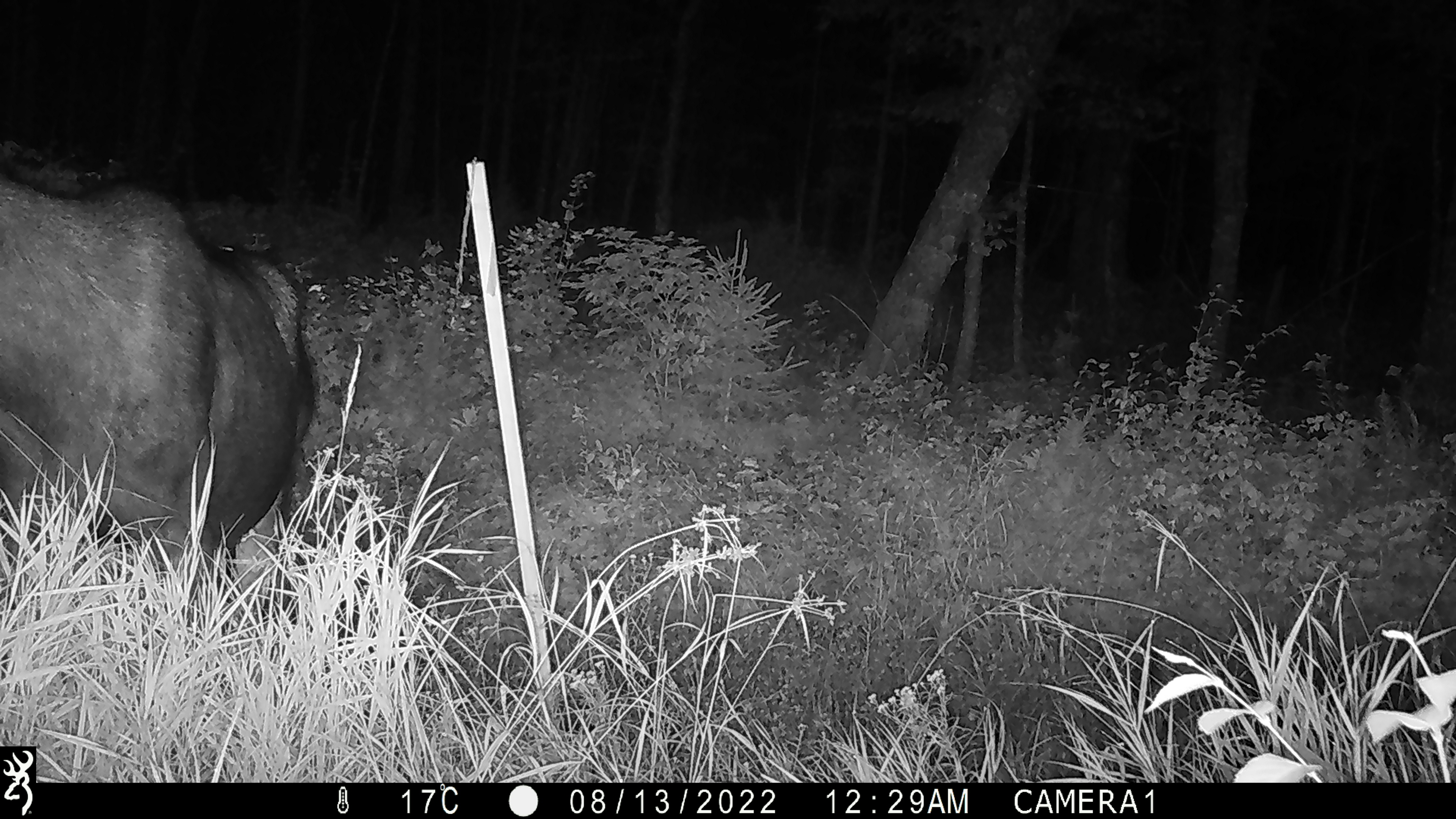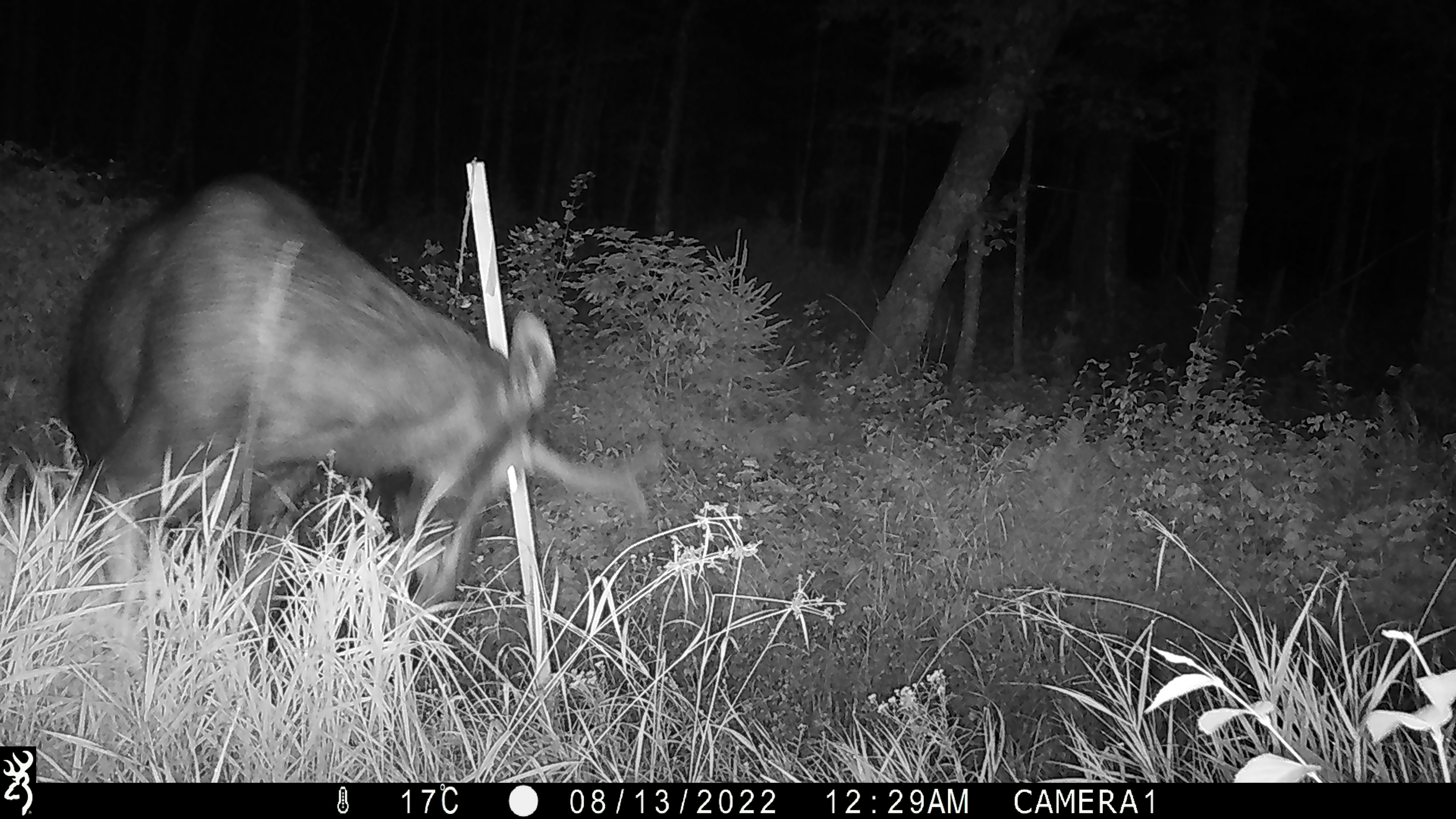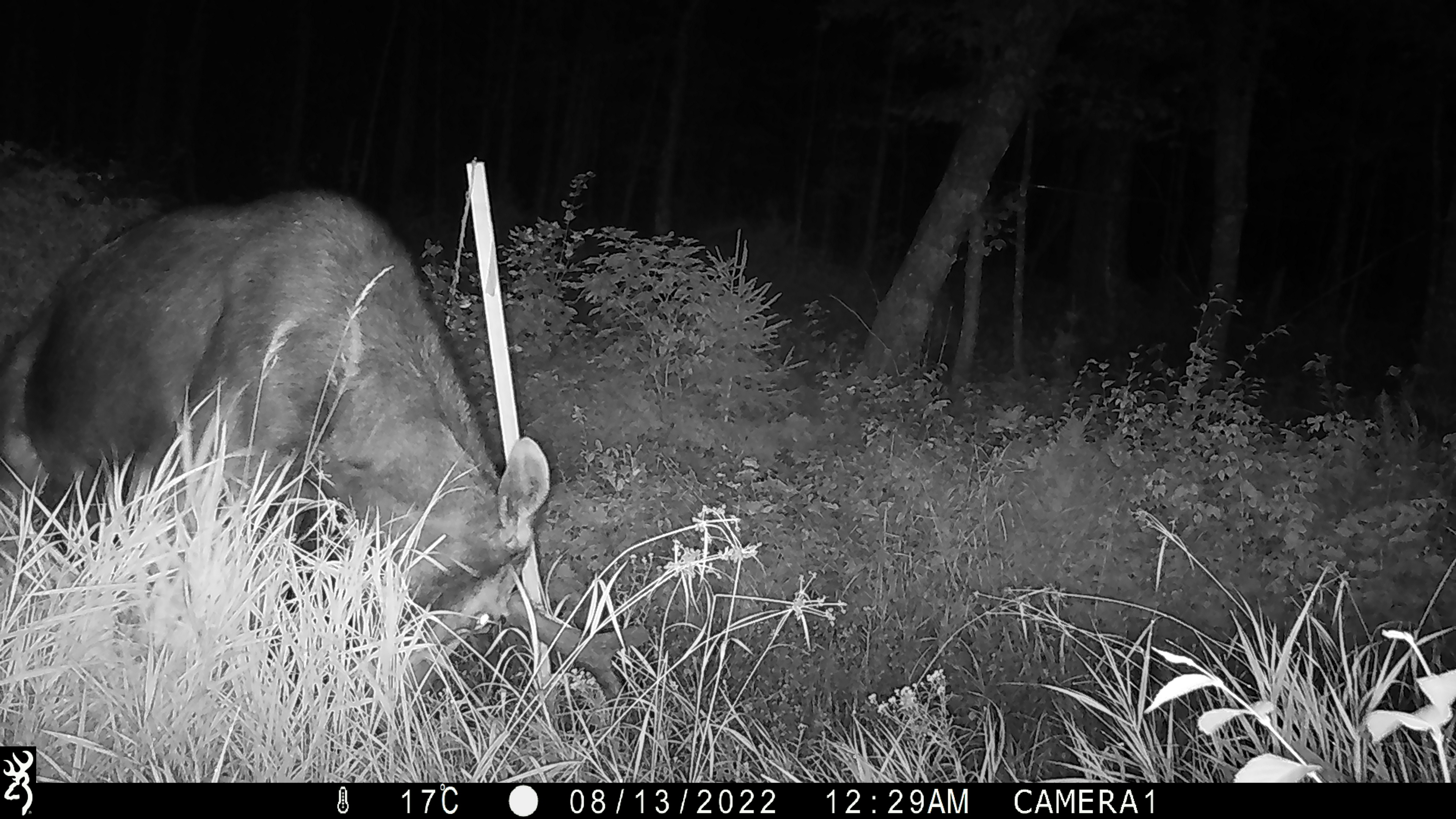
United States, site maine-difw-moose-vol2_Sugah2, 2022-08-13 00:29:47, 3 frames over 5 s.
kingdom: Animalia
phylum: Chordata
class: Mammalia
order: Artiodactyla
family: Cervidae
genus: Alces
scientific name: Alces alces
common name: moose